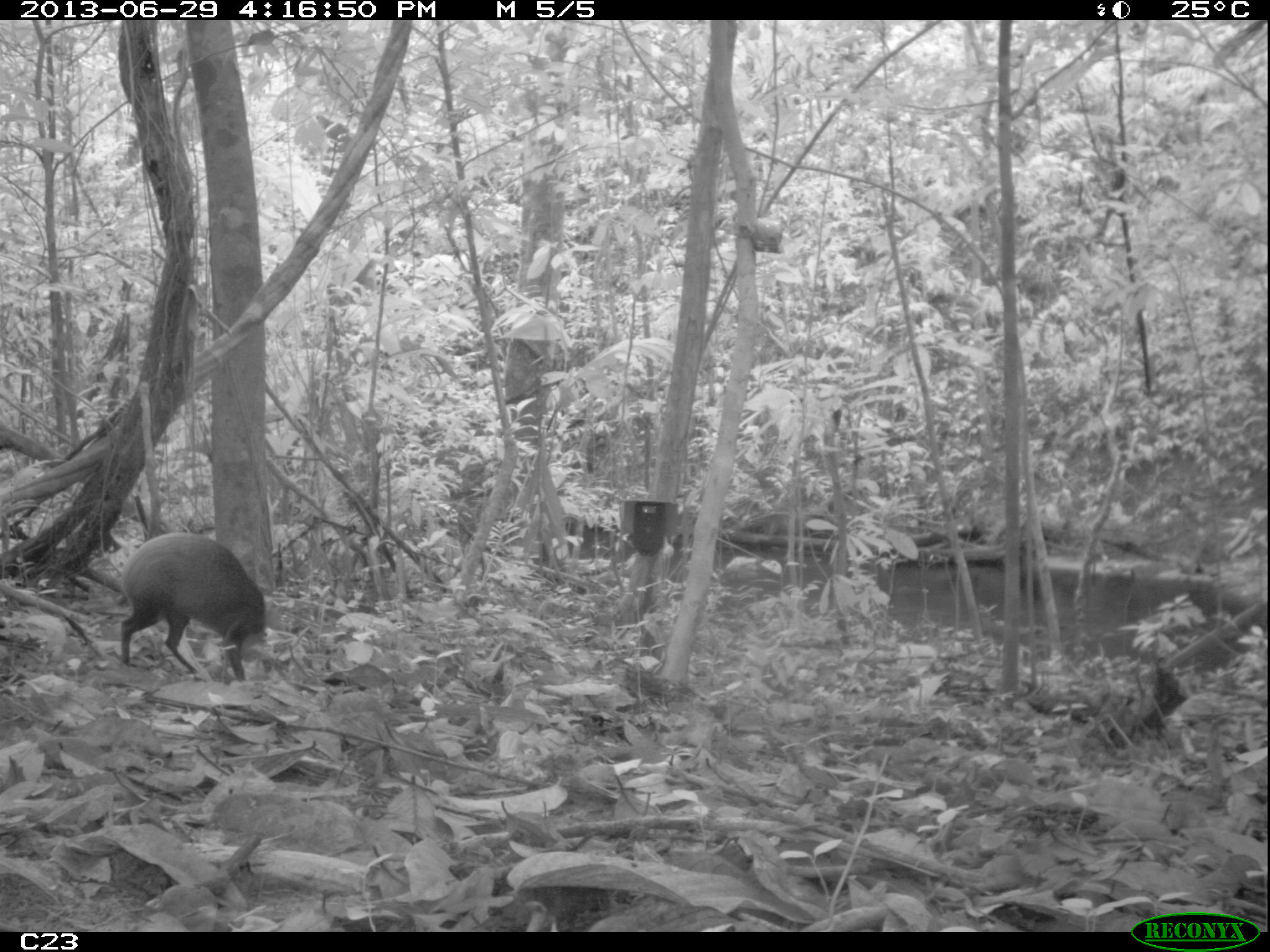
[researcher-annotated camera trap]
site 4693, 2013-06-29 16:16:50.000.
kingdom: Animalia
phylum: Chordata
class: Mammalia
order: Rodentia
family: Dasyproctidae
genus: Dasyprocta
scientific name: Dasyprocta leporina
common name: red-rumped agouti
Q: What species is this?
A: Dasyprocta leporina (red-rumped agouti).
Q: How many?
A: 1.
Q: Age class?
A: Adult.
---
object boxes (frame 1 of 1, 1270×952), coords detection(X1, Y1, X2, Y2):
dasyprocta leporina: detection(119, 530, 265, 682)